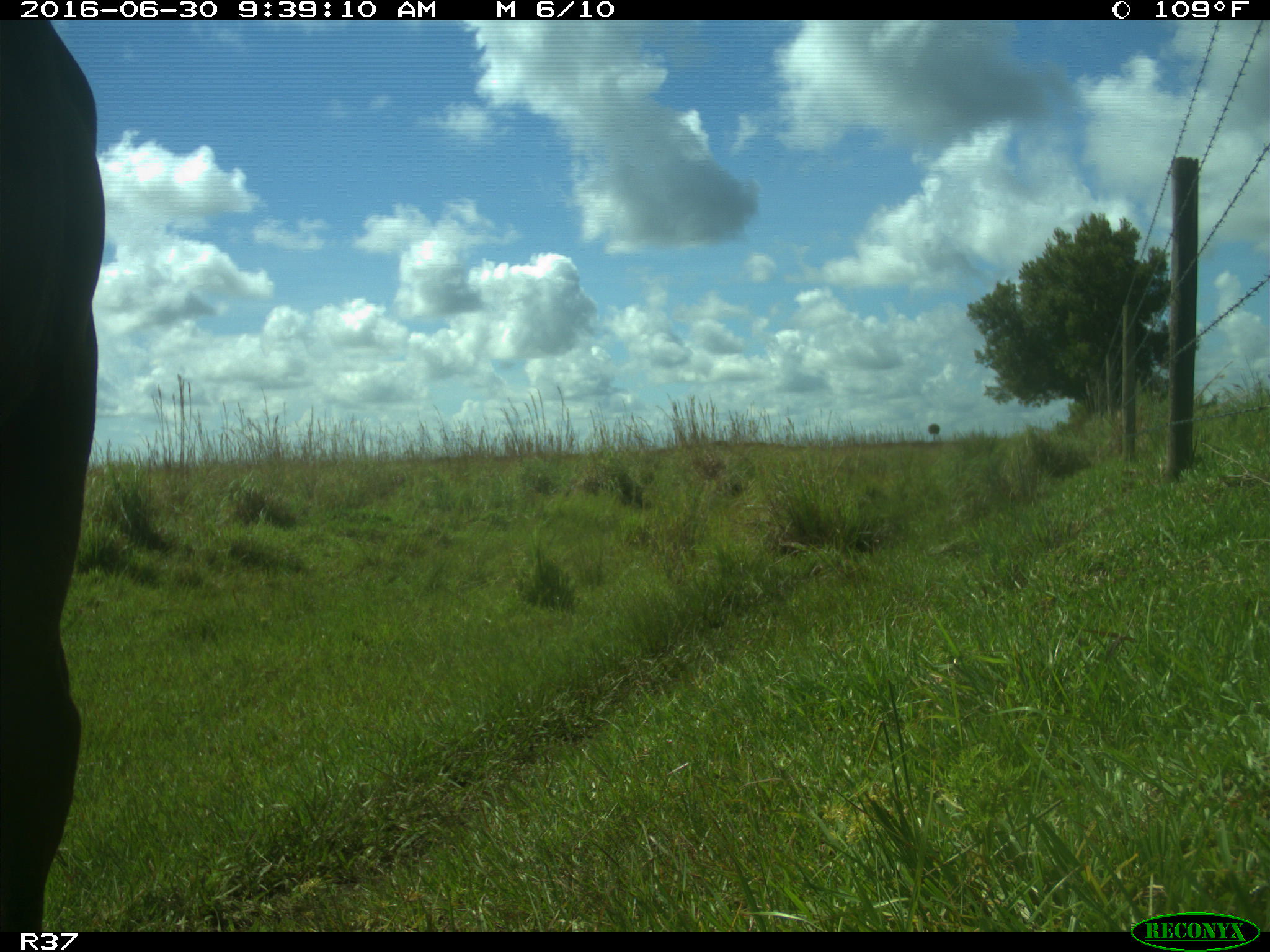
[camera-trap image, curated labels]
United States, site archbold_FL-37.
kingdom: Animalia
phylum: Chordata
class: Mammalia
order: Artiodactyla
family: Bovidae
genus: Bos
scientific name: Bos taurus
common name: domestic cow